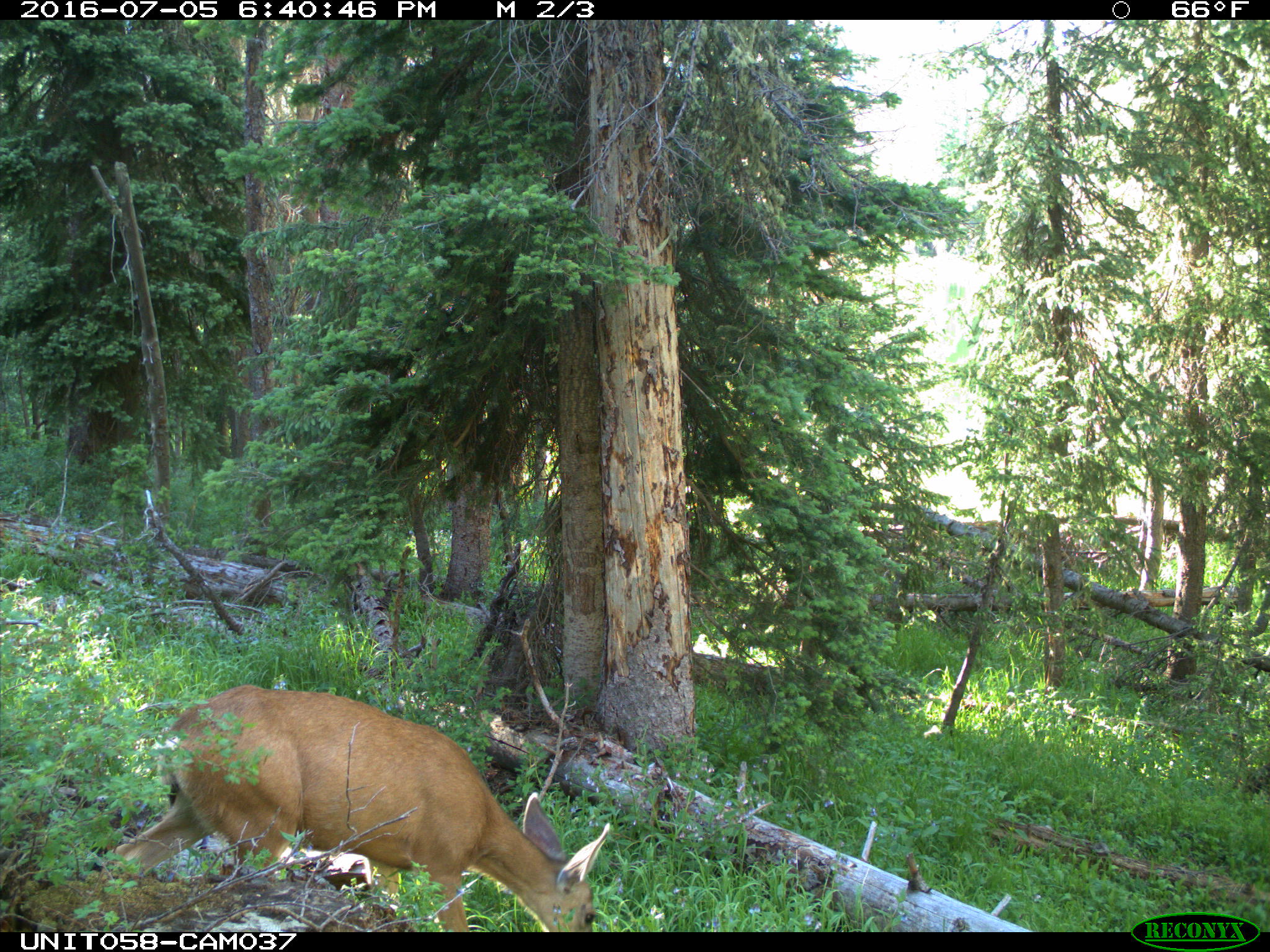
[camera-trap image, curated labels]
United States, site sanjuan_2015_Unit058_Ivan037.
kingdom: Animalia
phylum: Chordata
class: Mammalia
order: Artiodactyla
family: Cervidae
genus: Odocoileus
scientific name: Odocoileus hemionus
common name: mule deer